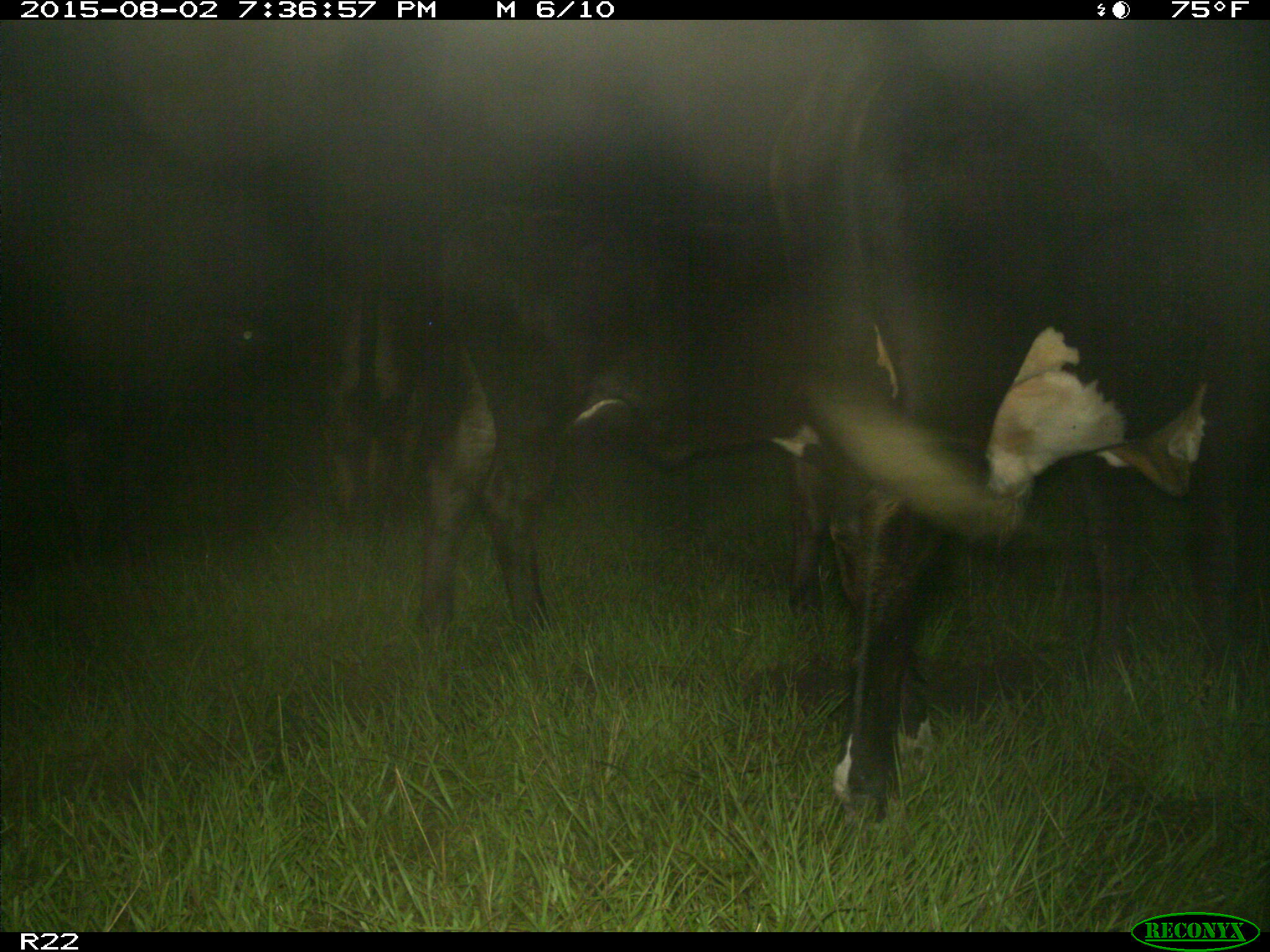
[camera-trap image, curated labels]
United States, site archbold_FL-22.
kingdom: Animalia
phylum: Chordata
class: Mammalia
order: Artiodactyla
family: Bovidae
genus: Bos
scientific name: Bos taurus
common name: domestic cow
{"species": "Bos taurus (domestic cow)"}